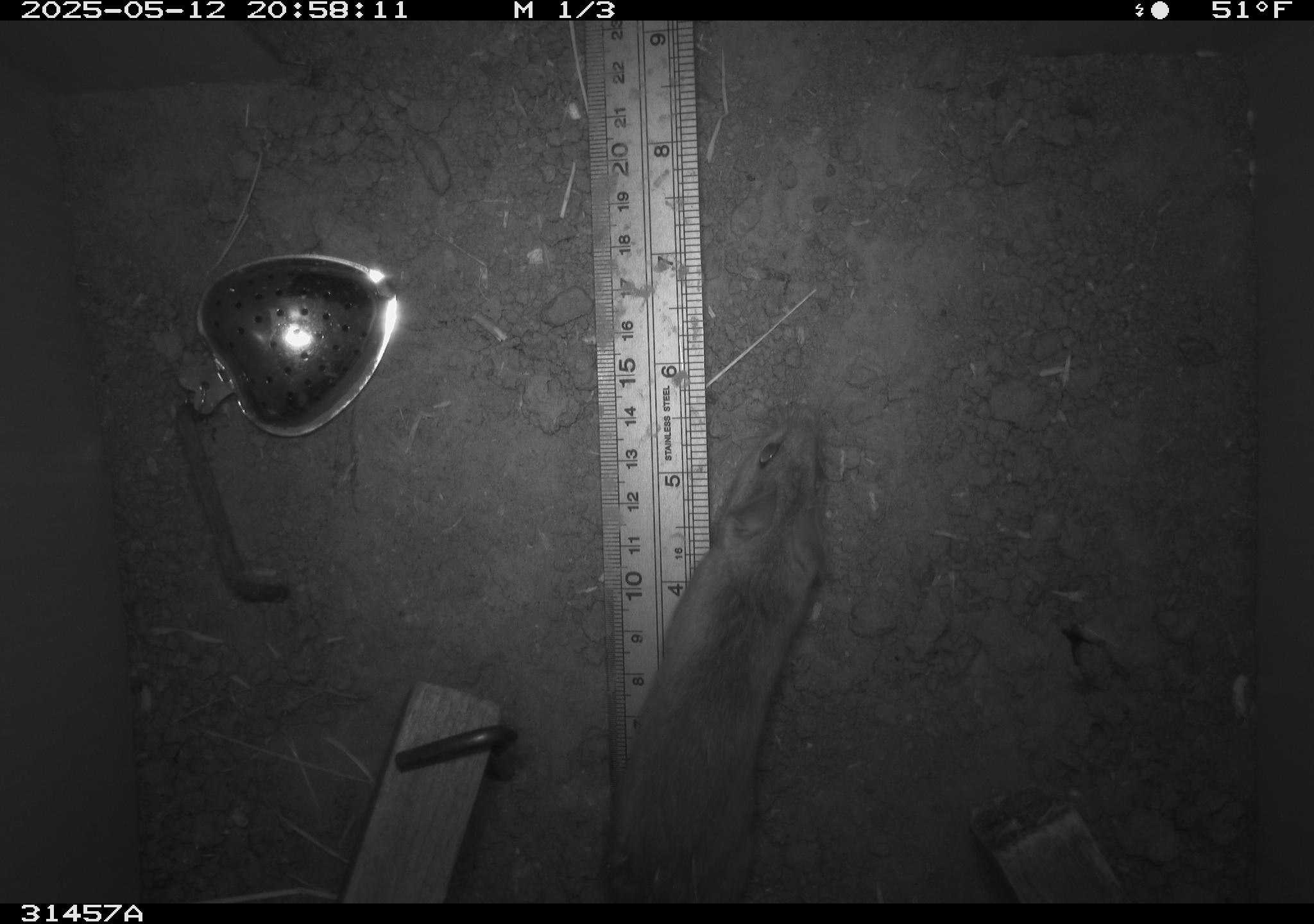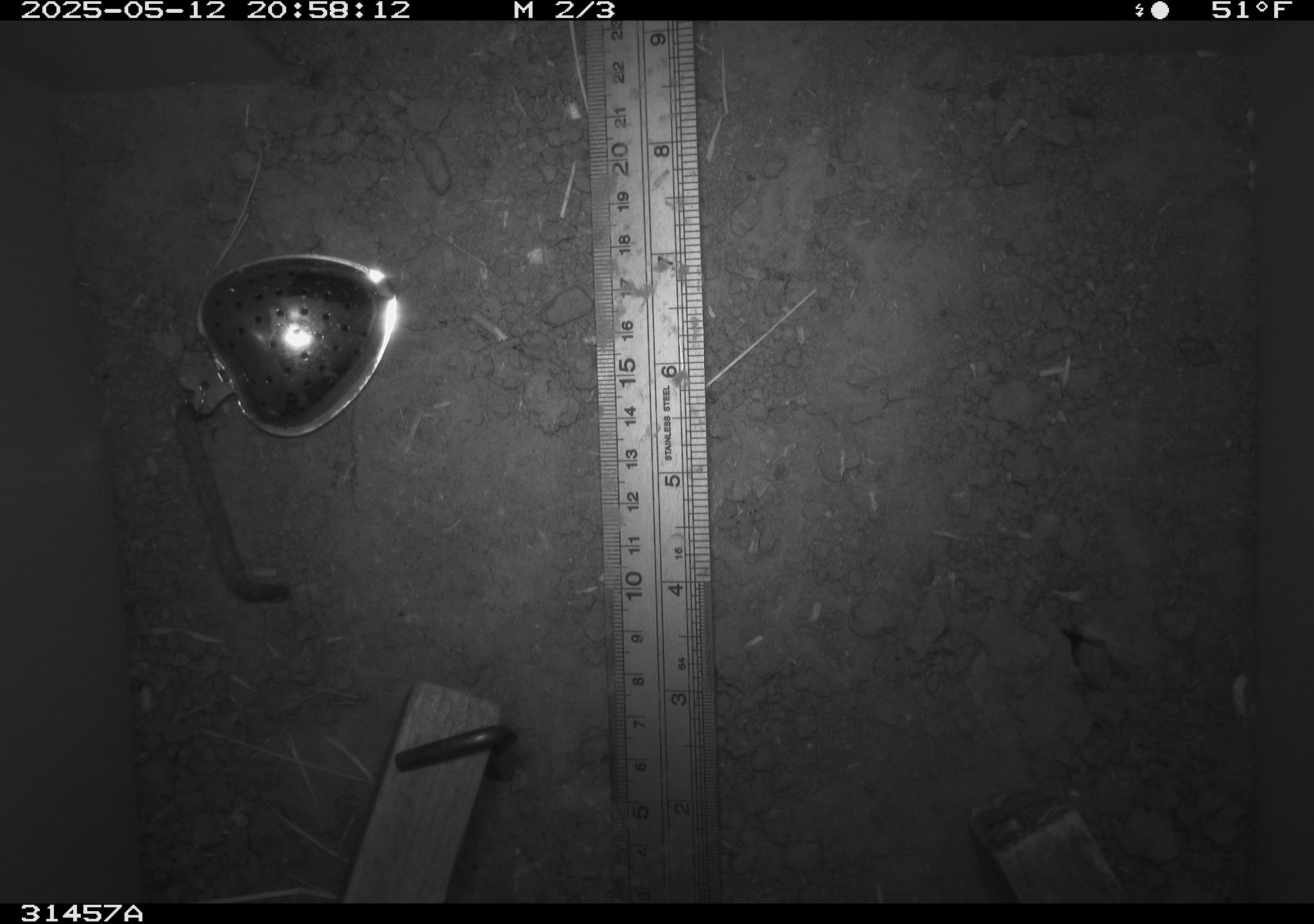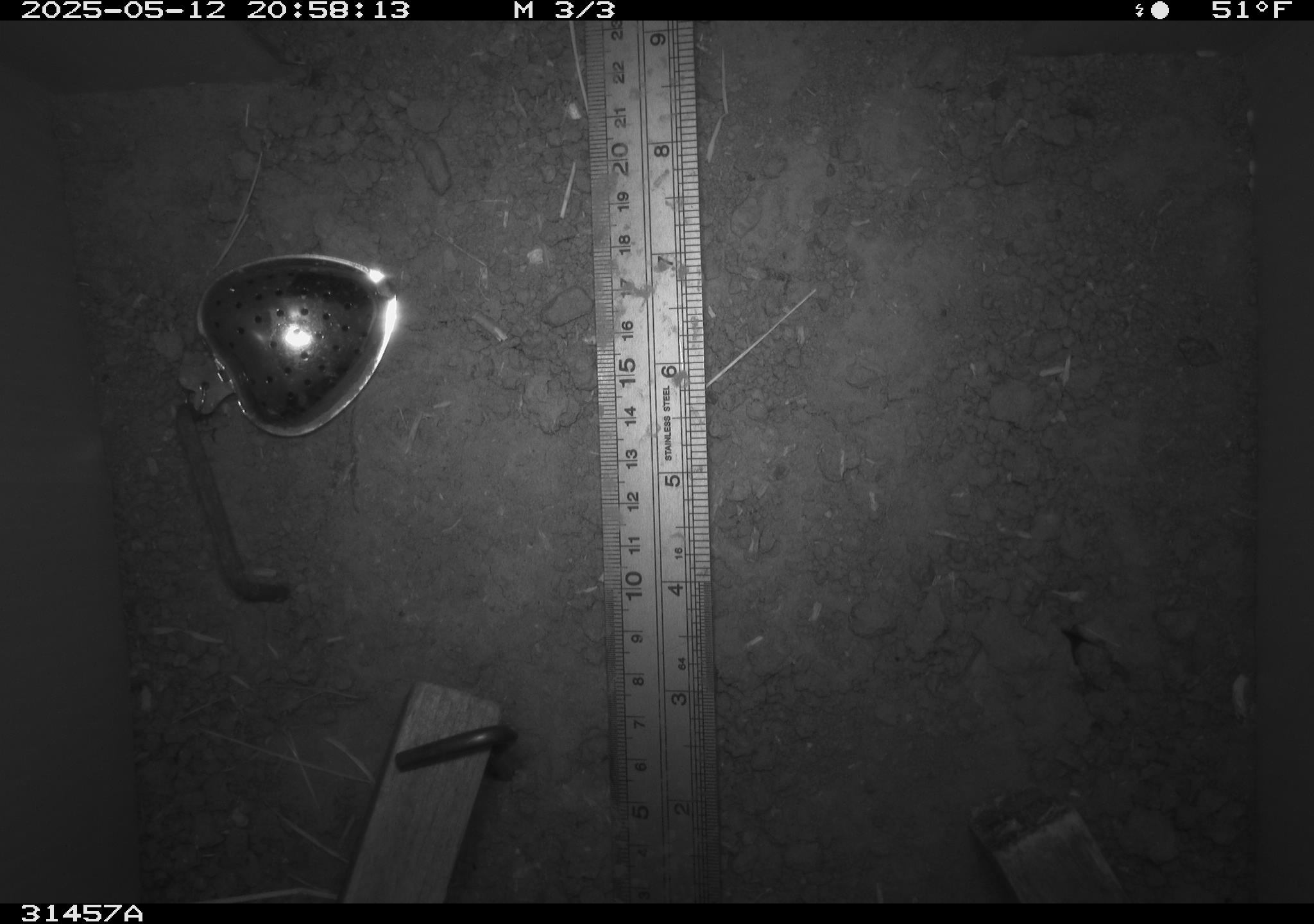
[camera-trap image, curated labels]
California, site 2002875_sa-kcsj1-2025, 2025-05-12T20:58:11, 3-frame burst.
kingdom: Animalia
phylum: Chordata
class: Mammalia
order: Rodentia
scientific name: Rodentia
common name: rodent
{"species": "rodent (Rodentia)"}